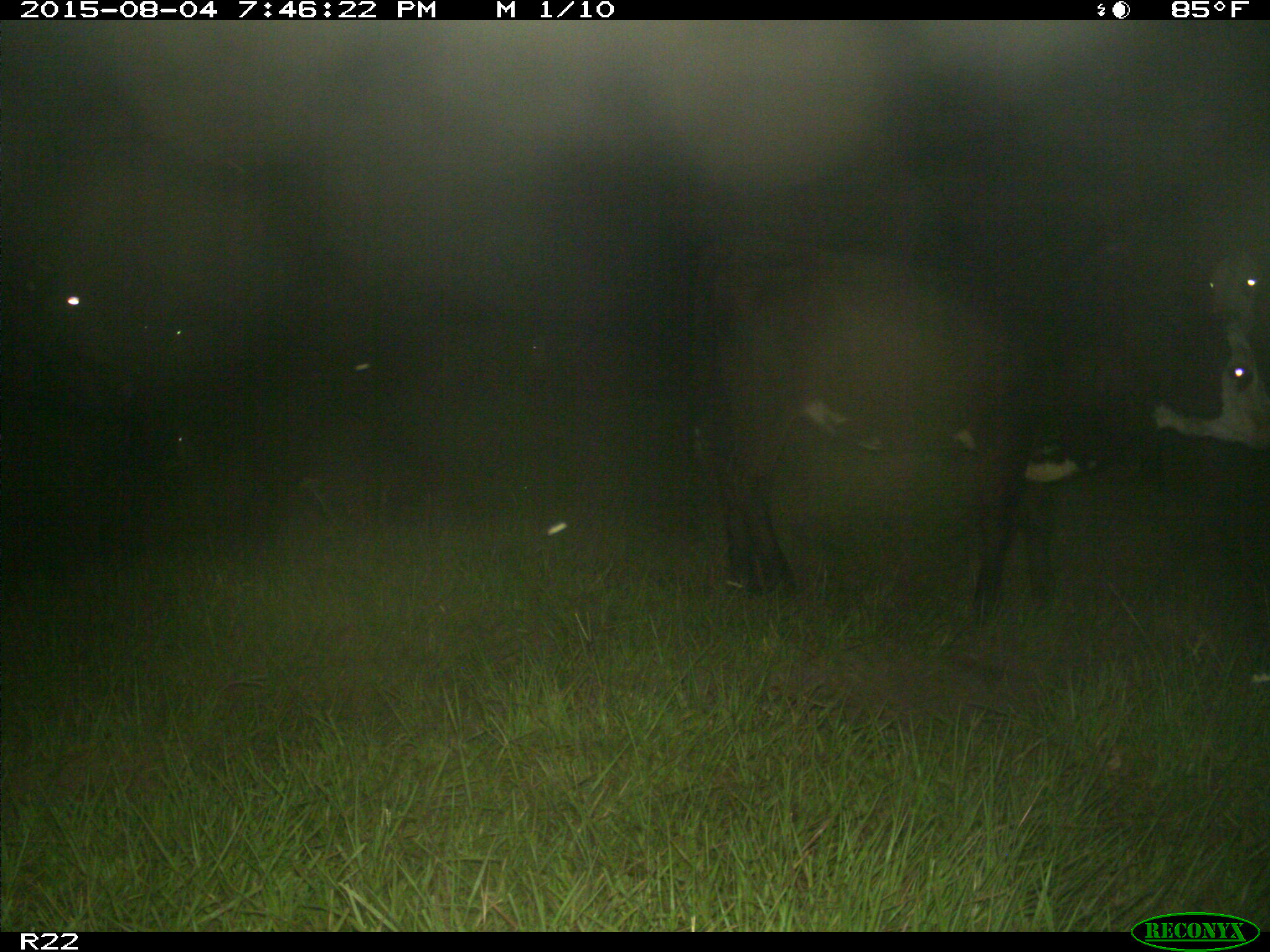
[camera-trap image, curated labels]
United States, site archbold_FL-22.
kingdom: Animalia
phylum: Chordata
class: Mammalia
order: Artiodactyla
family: Bovidae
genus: Bos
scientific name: Bos taurus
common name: domestic cow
Bos taurus (domestic cow).